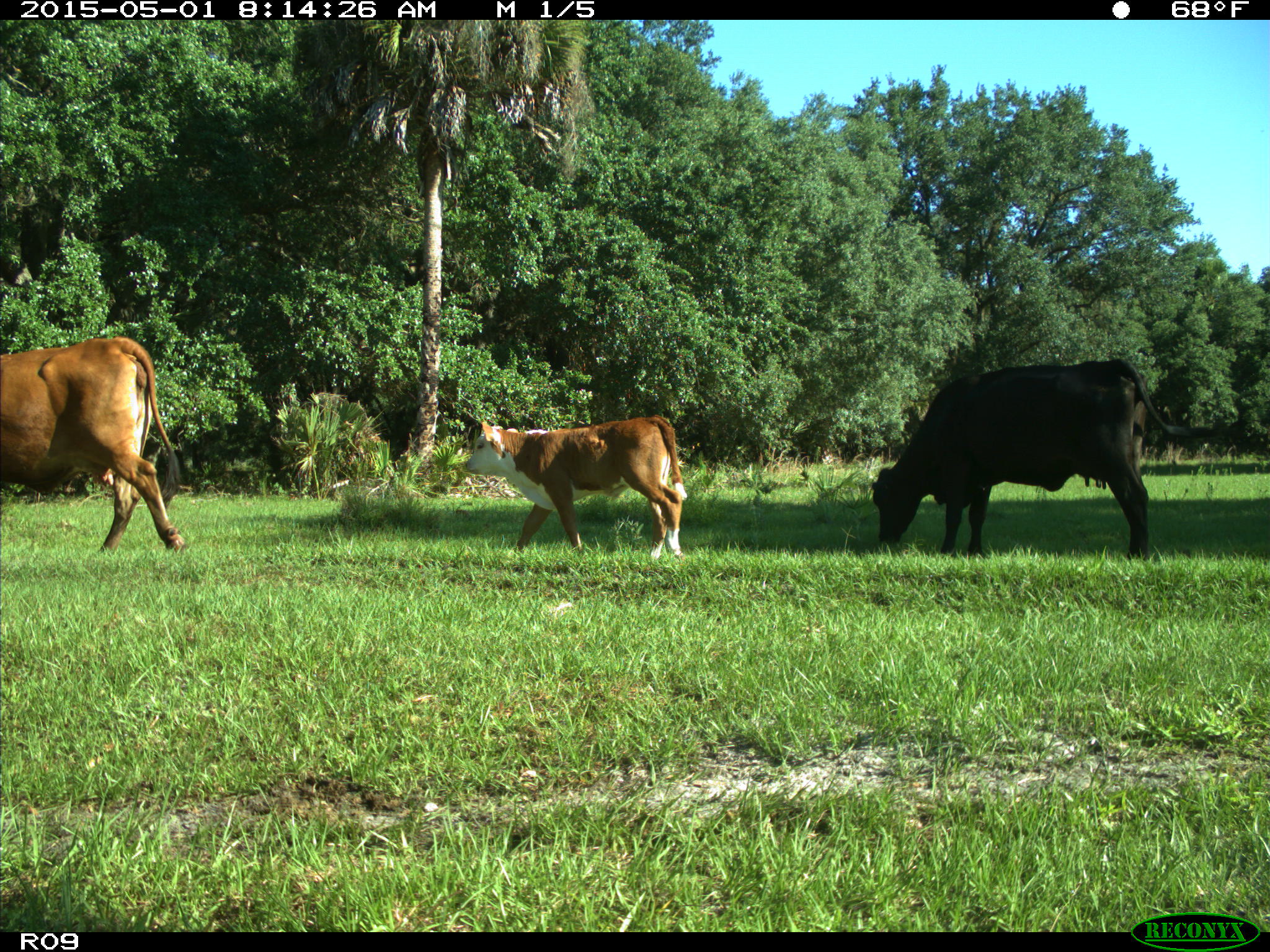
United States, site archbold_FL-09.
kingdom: Animalia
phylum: Chordata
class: Mammalia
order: Artiodactyla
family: Bovidae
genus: Bos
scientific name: Bos taurus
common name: domestic cow